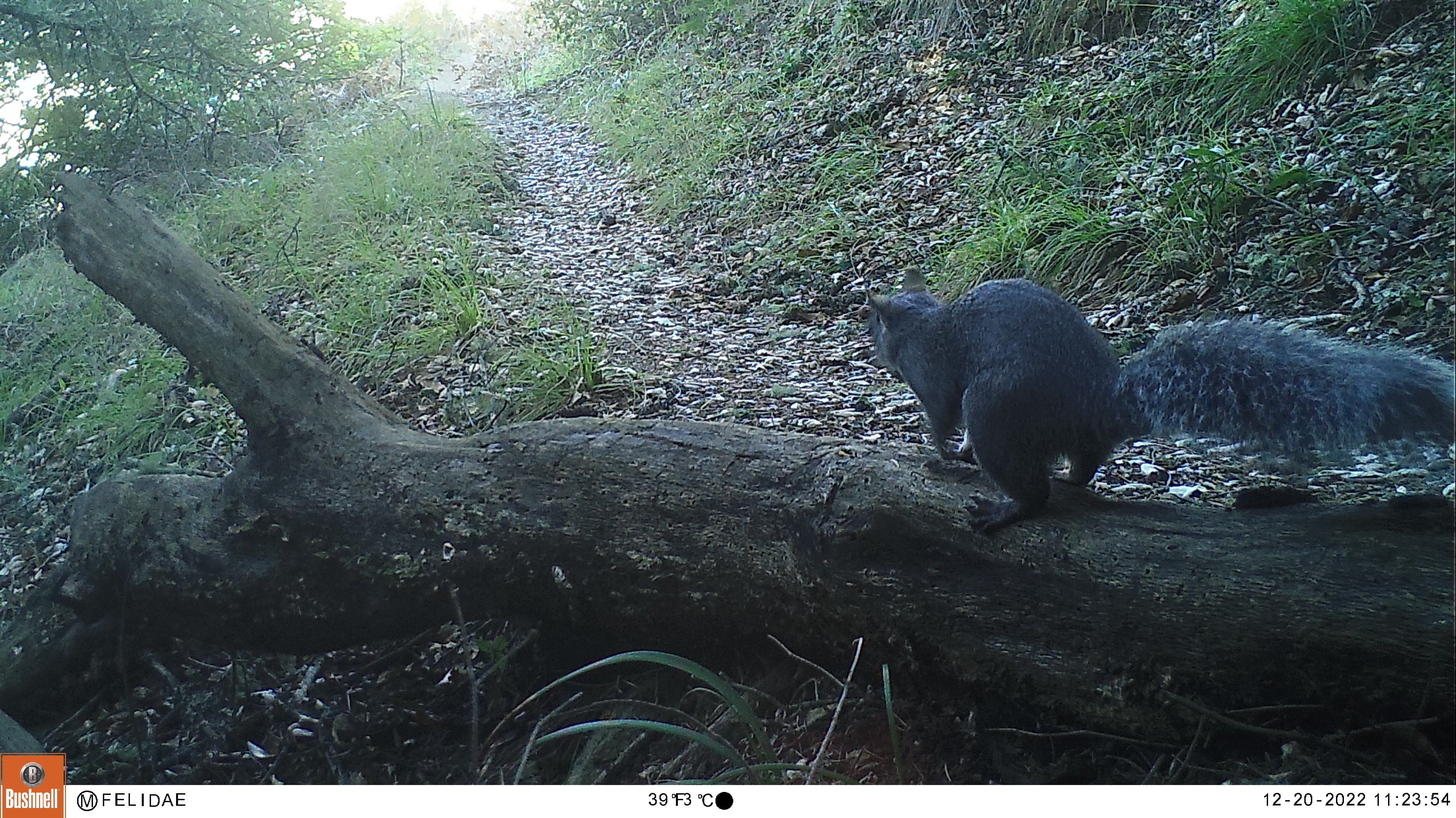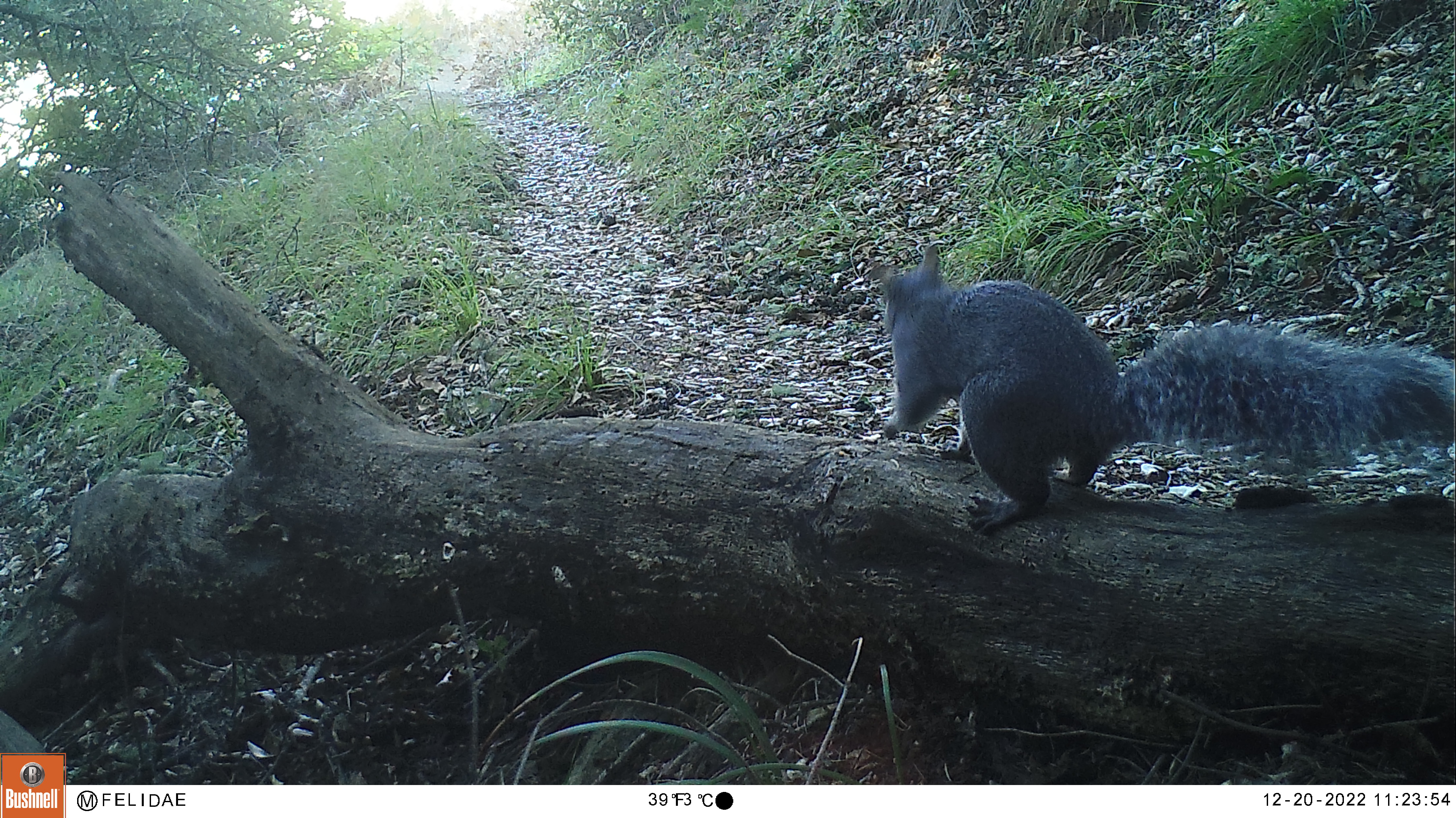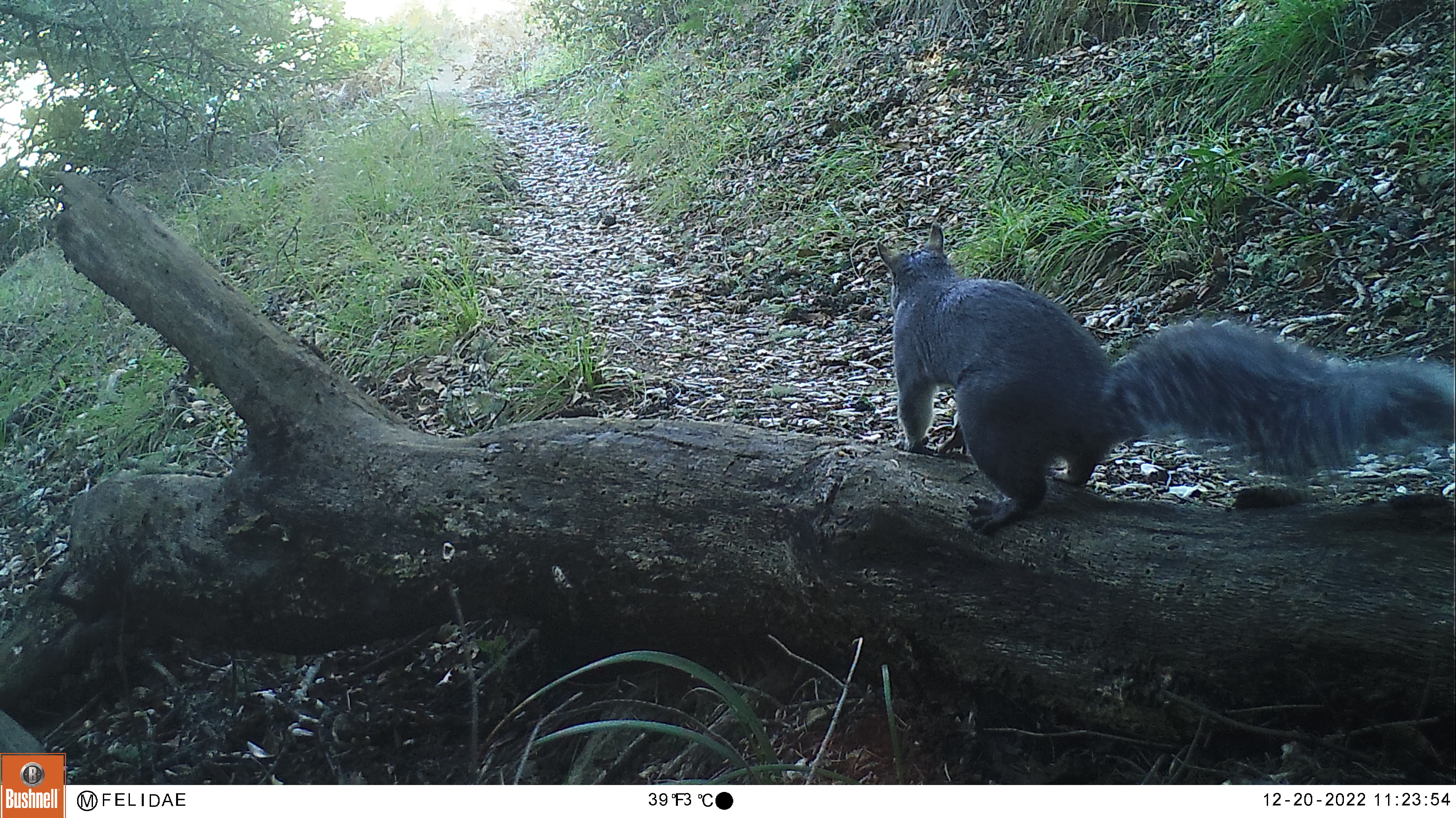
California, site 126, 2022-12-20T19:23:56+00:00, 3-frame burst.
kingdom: Animalia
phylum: Chordata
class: Mammalia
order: Rodentia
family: Sciuridae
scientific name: Sciuridae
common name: squirrel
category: unknown squirrel